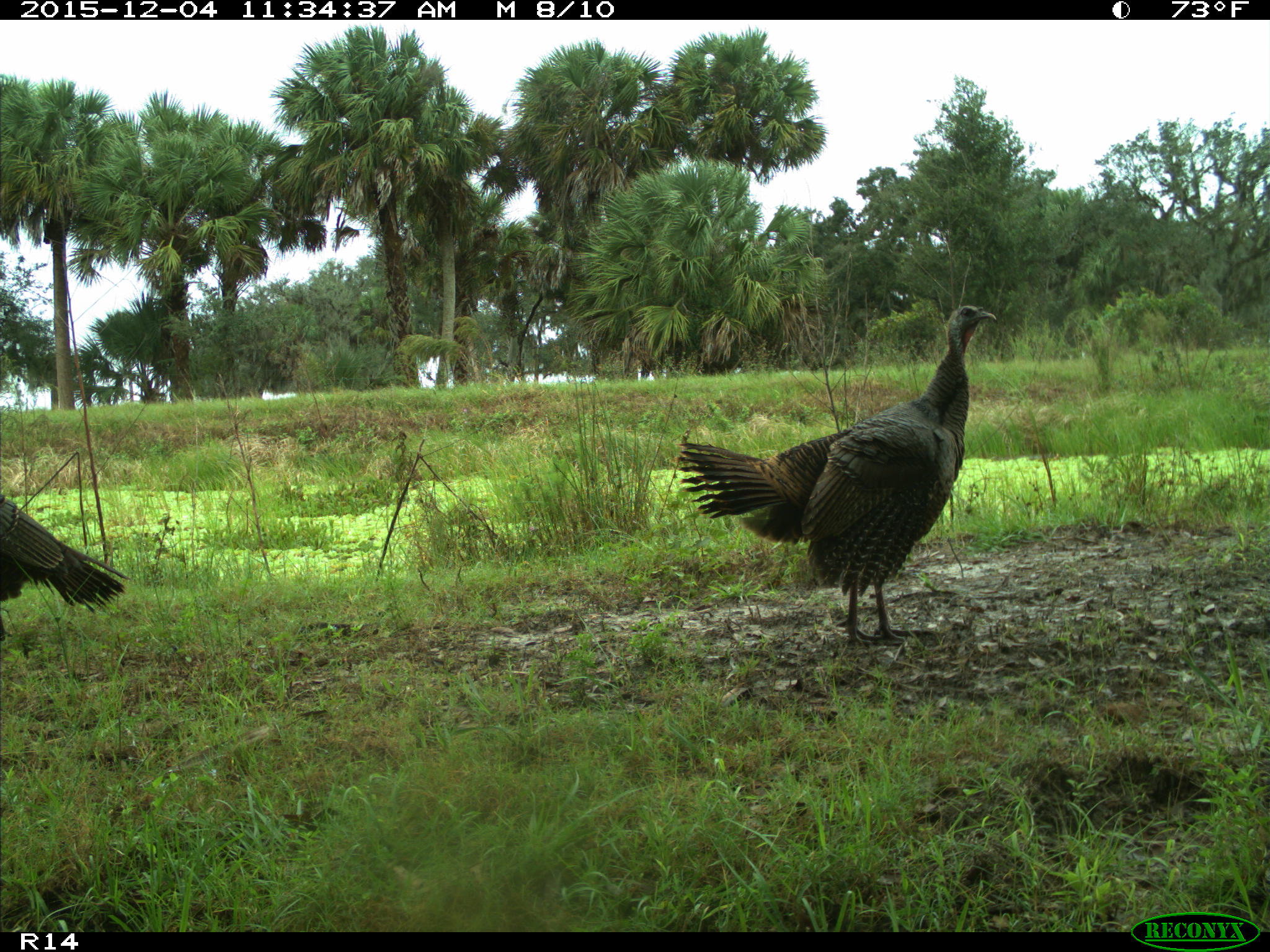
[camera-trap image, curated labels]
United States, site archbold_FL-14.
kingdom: Animalia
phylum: Chordata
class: Aves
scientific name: Aves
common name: birds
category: unidentified bird